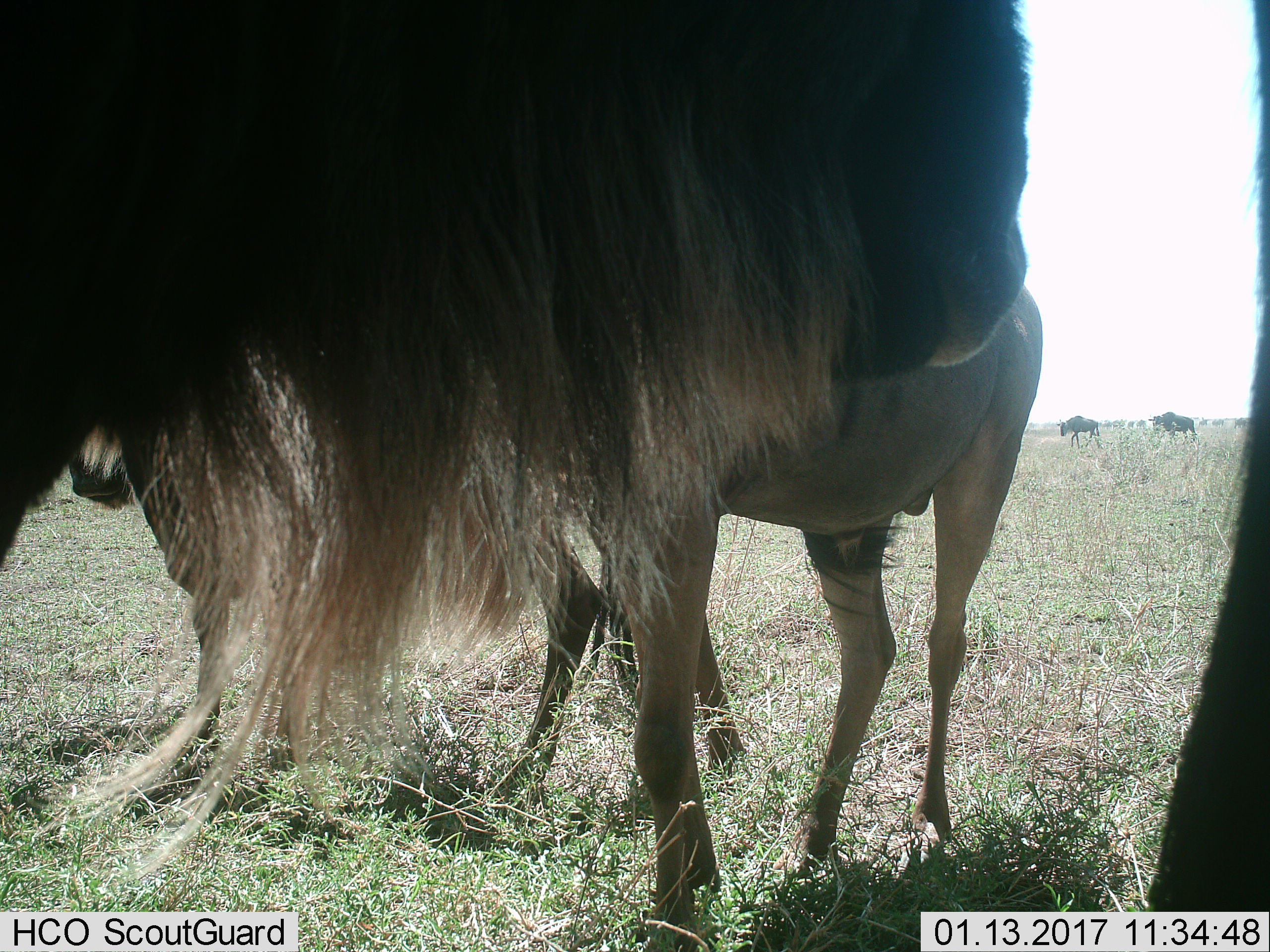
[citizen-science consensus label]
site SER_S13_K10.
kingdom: Animalia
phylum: Chordata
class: Mammalia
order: Artiodactyla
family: Bovidae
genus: Connochaetes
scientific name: Connochaetes taurinus taurinus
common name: blue wildebeest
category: wildebeestblue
Wildebeestblue (blue wildebeest) (Connochaetes taurinus taurinus), count 6. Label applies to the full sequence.